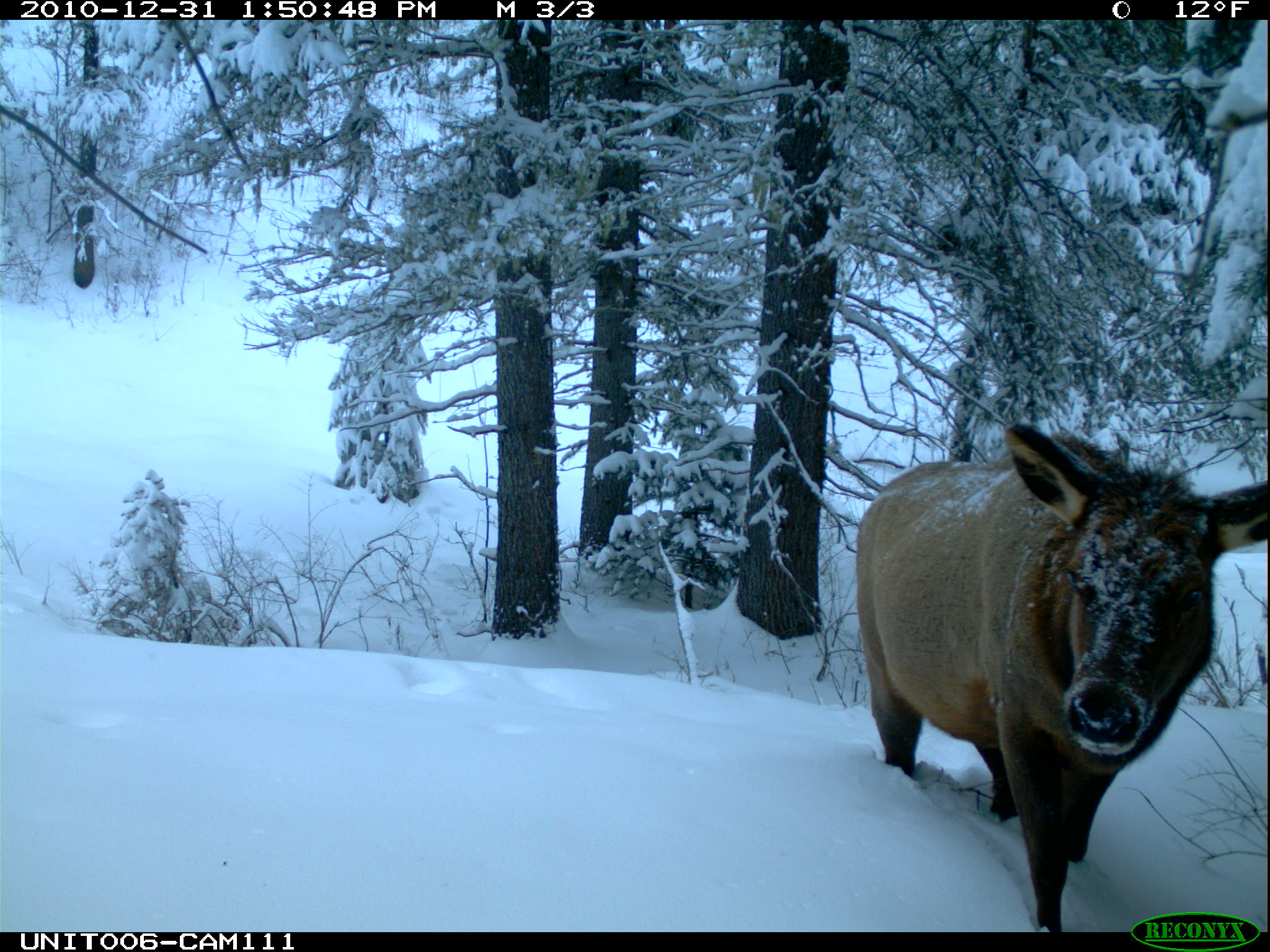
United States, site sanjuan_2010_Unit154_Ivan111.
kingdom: Animalia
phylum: Chordata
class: Mammalia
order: Artiodactyla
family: Cervidae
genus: Cervus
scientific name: Cervus elaphus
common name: red deer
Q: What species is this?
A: Cervus elaphus (red deer).